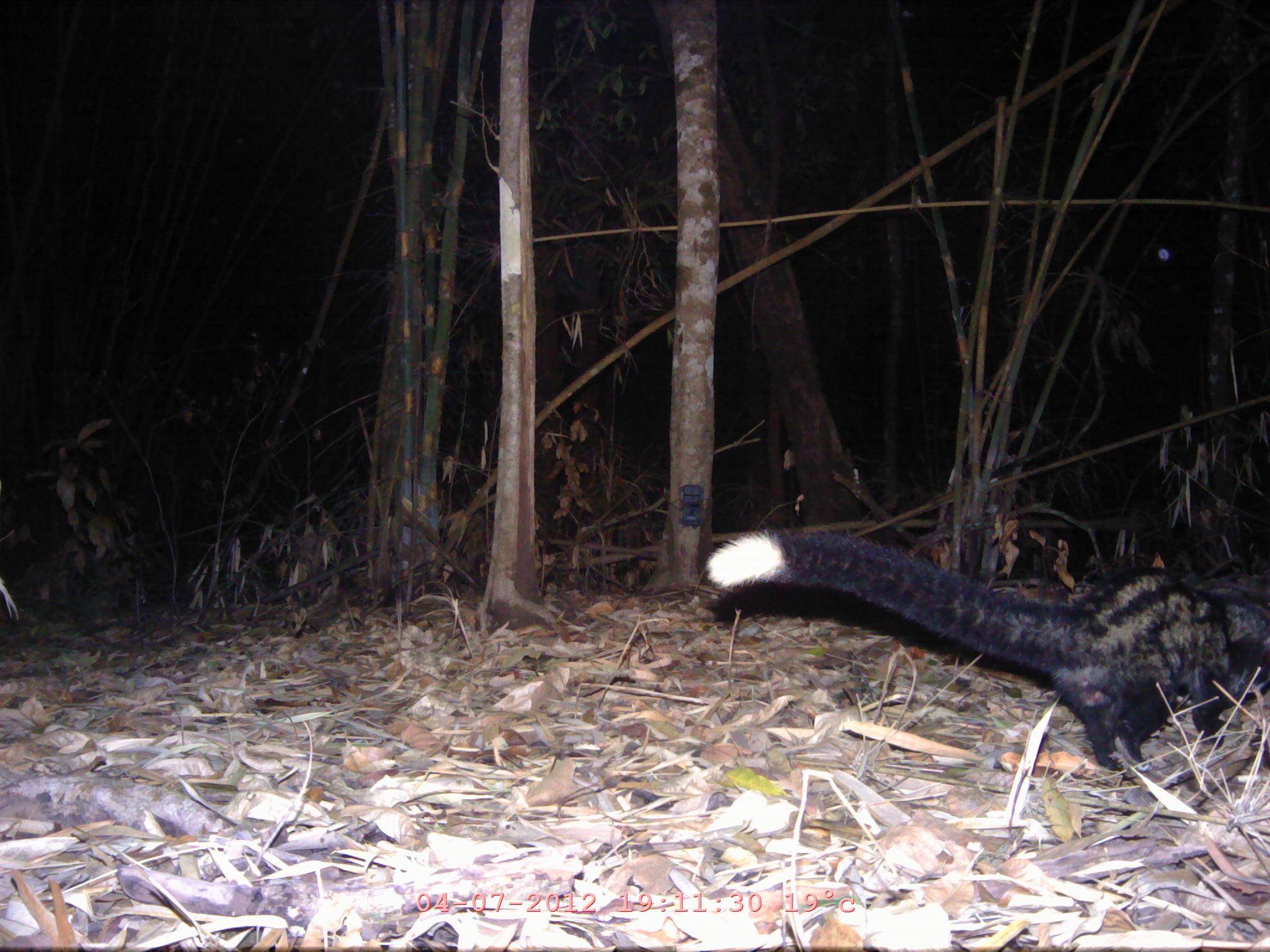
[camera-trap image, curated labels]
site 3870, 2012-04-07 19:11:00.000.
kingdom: Animalia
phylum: Chordata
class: Mammalia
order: Carnivora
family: Viverridae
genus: Paradoxurus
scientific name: Paradoxurus hermaphroditus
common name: asian palm civet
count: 1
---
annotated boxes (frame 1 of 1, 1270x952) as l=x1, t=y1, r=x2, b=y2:
paradoxurus hermaphroditus: l=706, t=529, r=1270, b=779